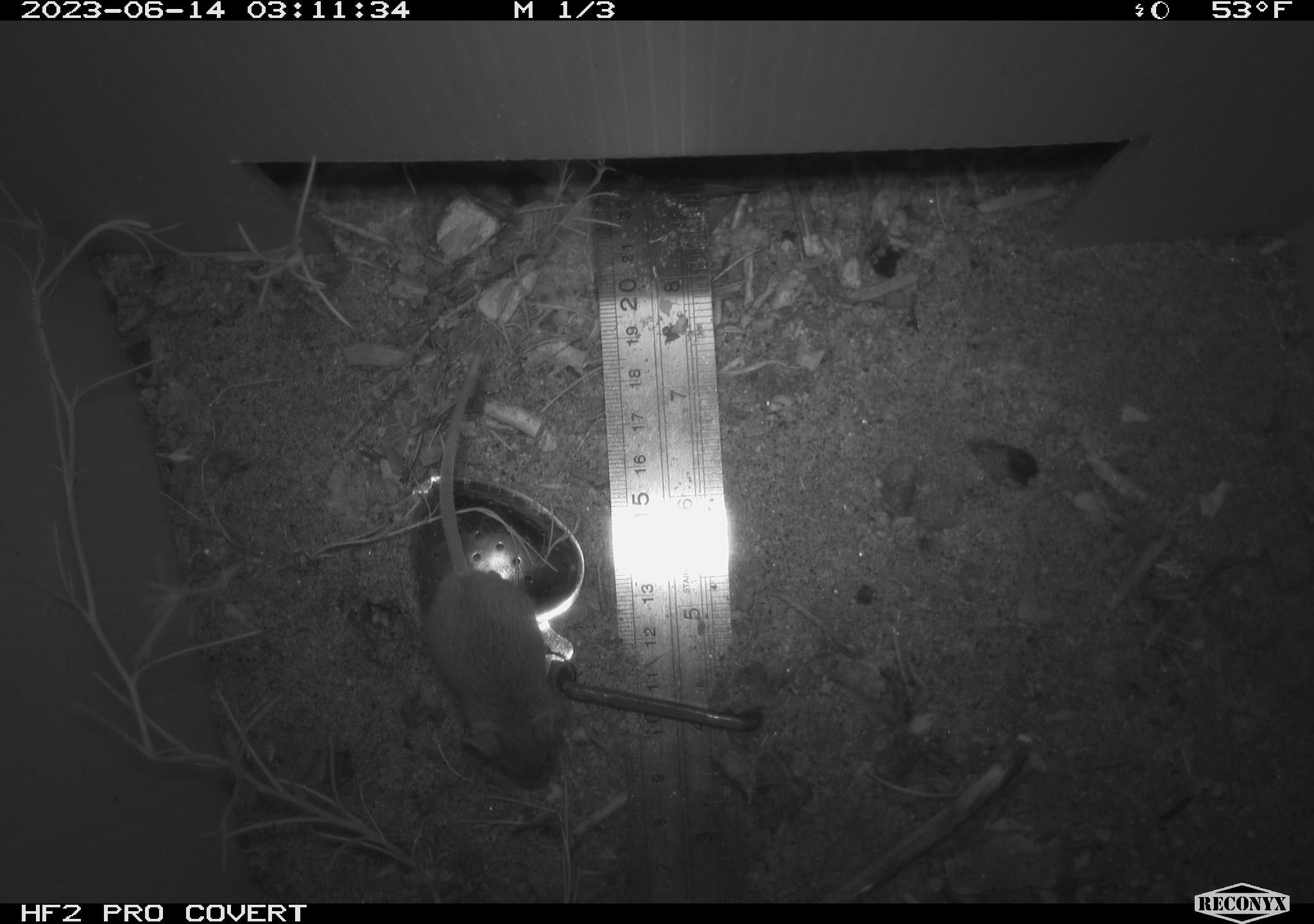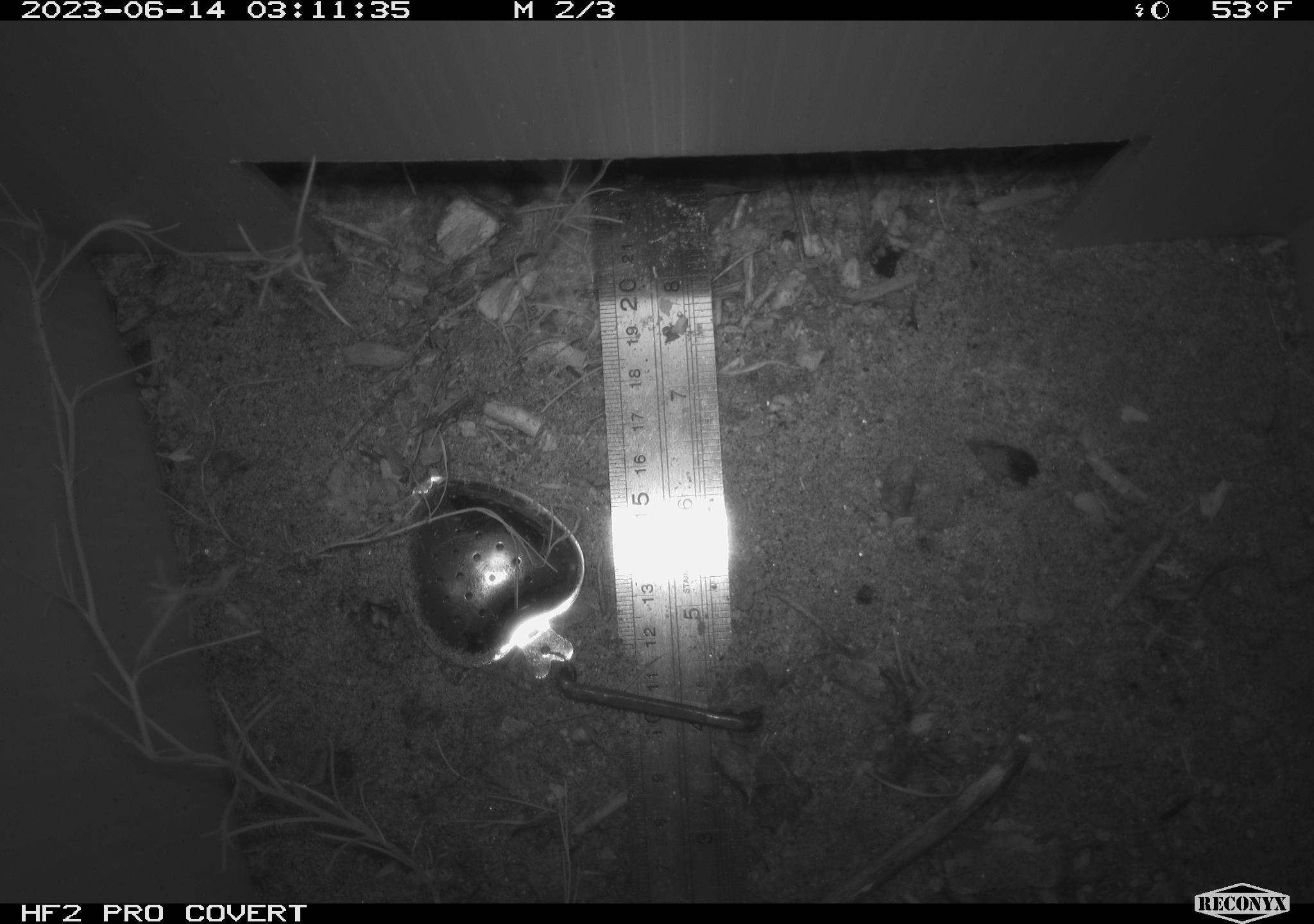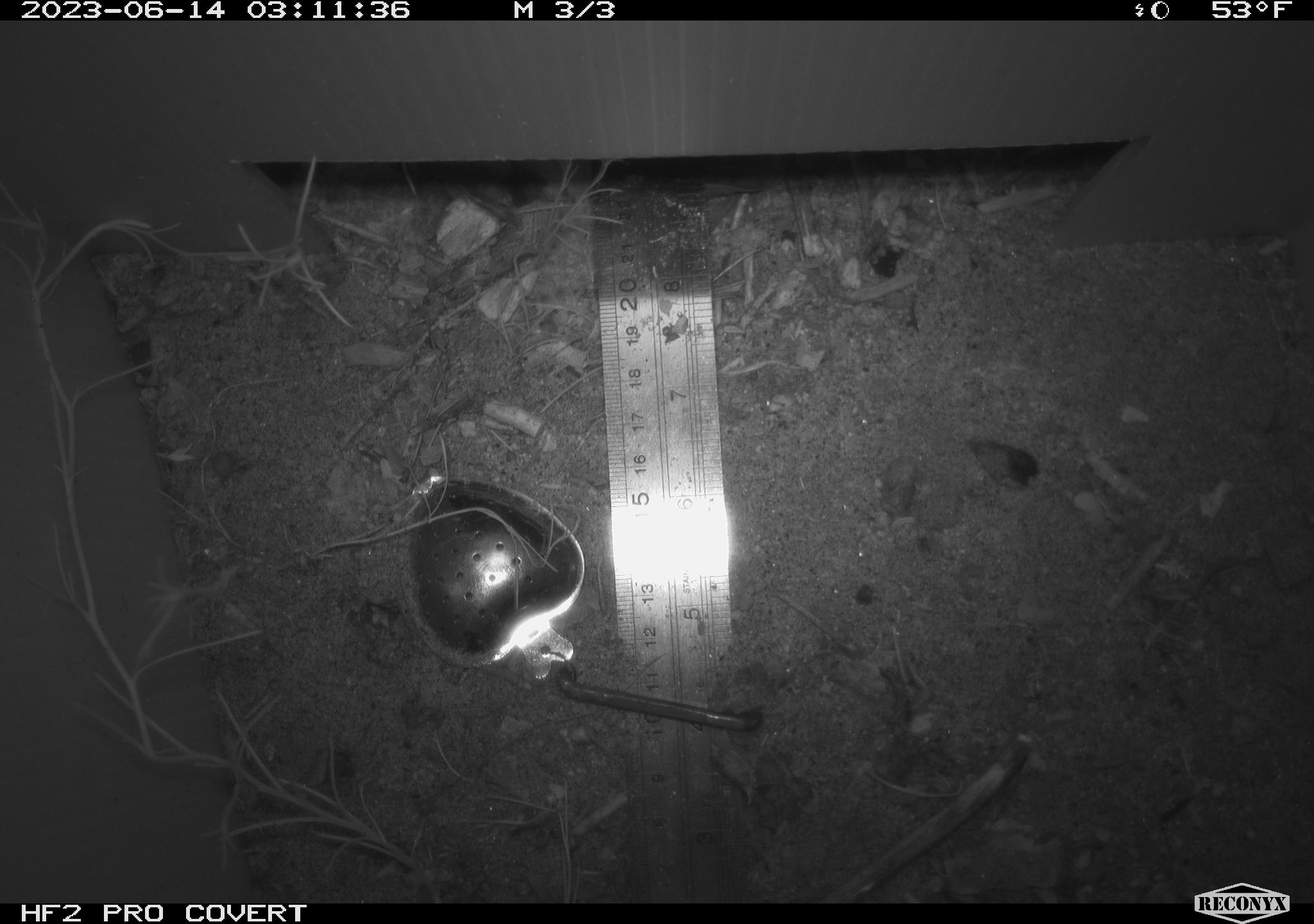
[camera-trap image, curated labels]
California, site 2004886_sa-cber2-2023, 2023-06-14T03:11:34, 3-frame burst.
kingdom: Animalia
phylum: Chordata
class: Mammalia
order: Rodentia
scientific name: Rodentia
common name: mouse species